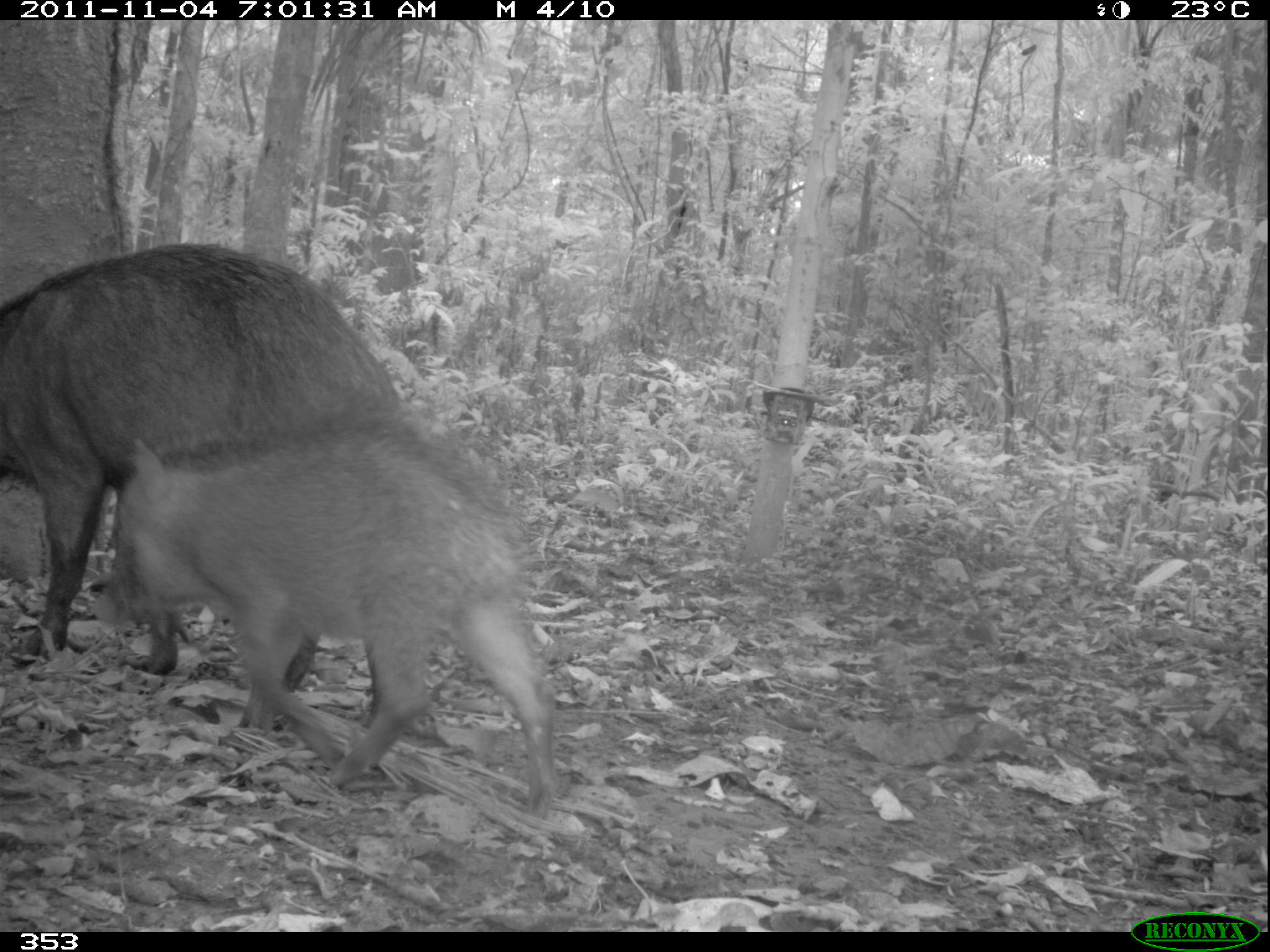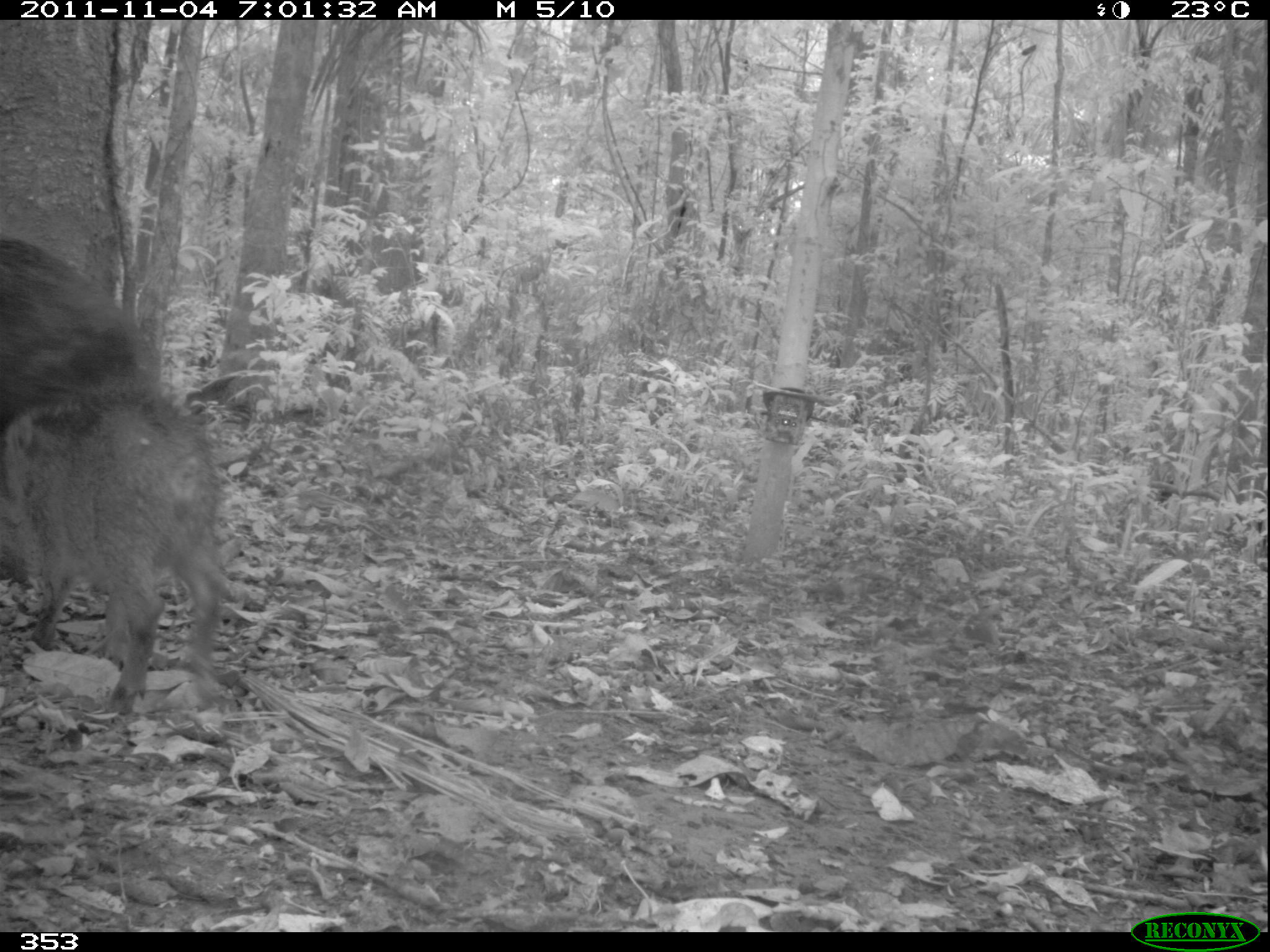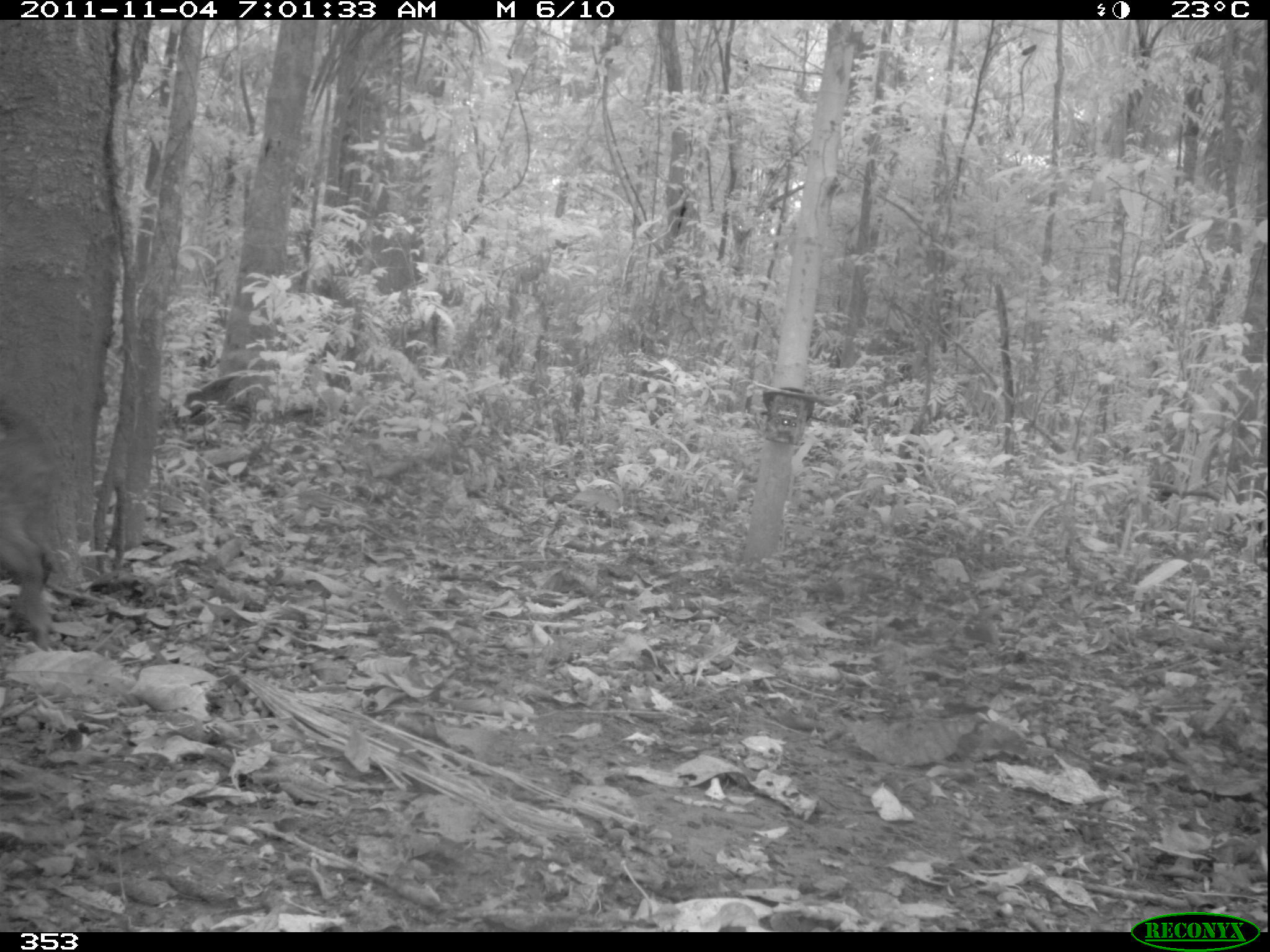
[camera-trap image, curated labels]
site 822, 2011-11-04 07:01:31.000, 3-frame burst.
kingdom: Animalia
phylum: Chordata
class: Mammalia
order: Artiodactyla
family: Tayassuidae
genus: Tayassu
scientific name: Tayassu pecari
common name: white-lipped peccary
Tayassu pecari (white-lipped peccary).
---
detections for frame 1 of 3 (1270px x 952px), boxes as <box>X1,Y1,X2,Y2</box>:
tayassu pecari: <box>0,235,407,697</box>; <box>98,430,564,811</box>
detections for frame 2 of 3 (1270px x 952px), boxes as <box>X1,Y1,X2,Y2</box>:
tayassu pecari: <box>0,387,228,732</box>; <box>0,235,164,583</box>